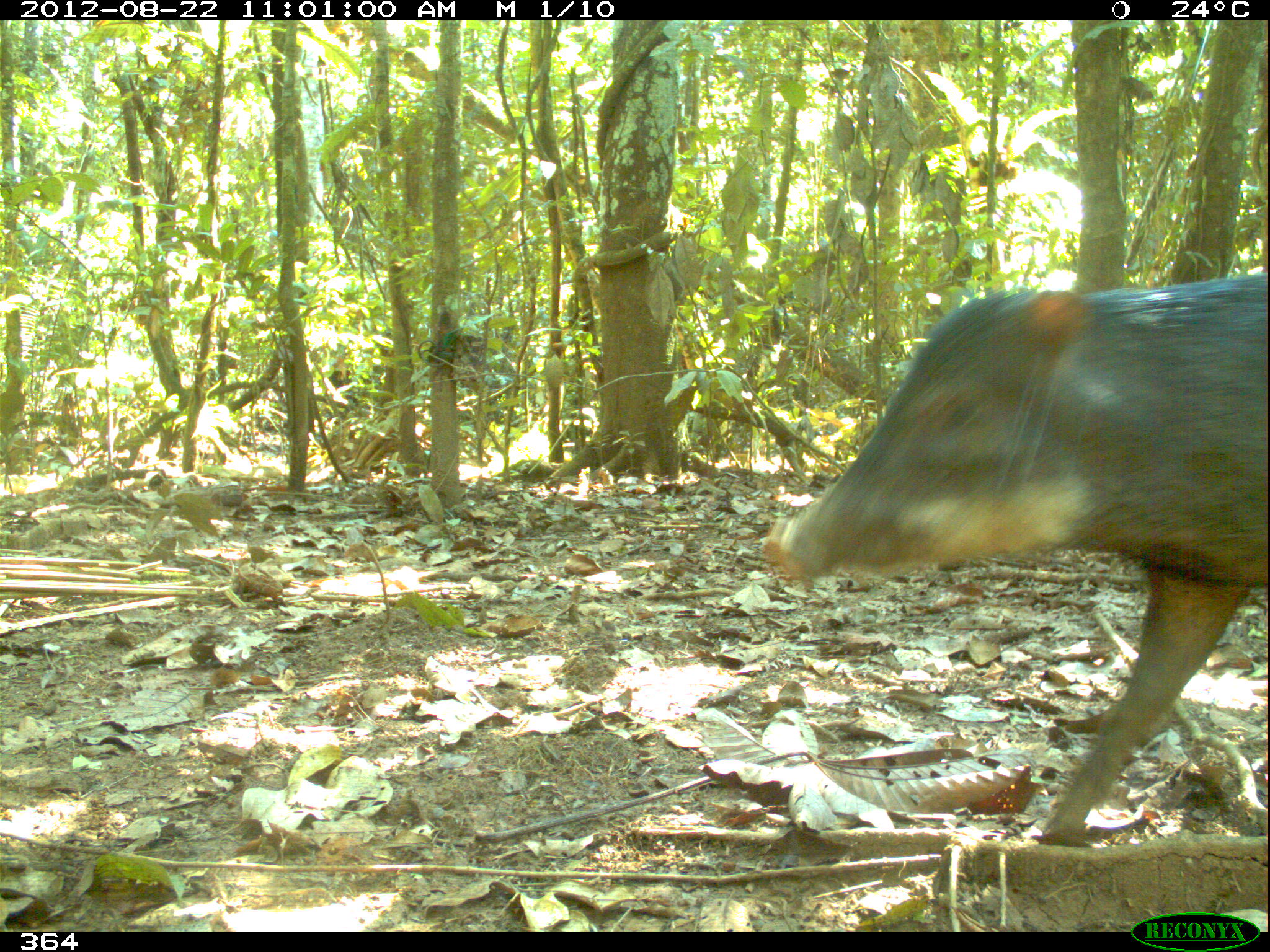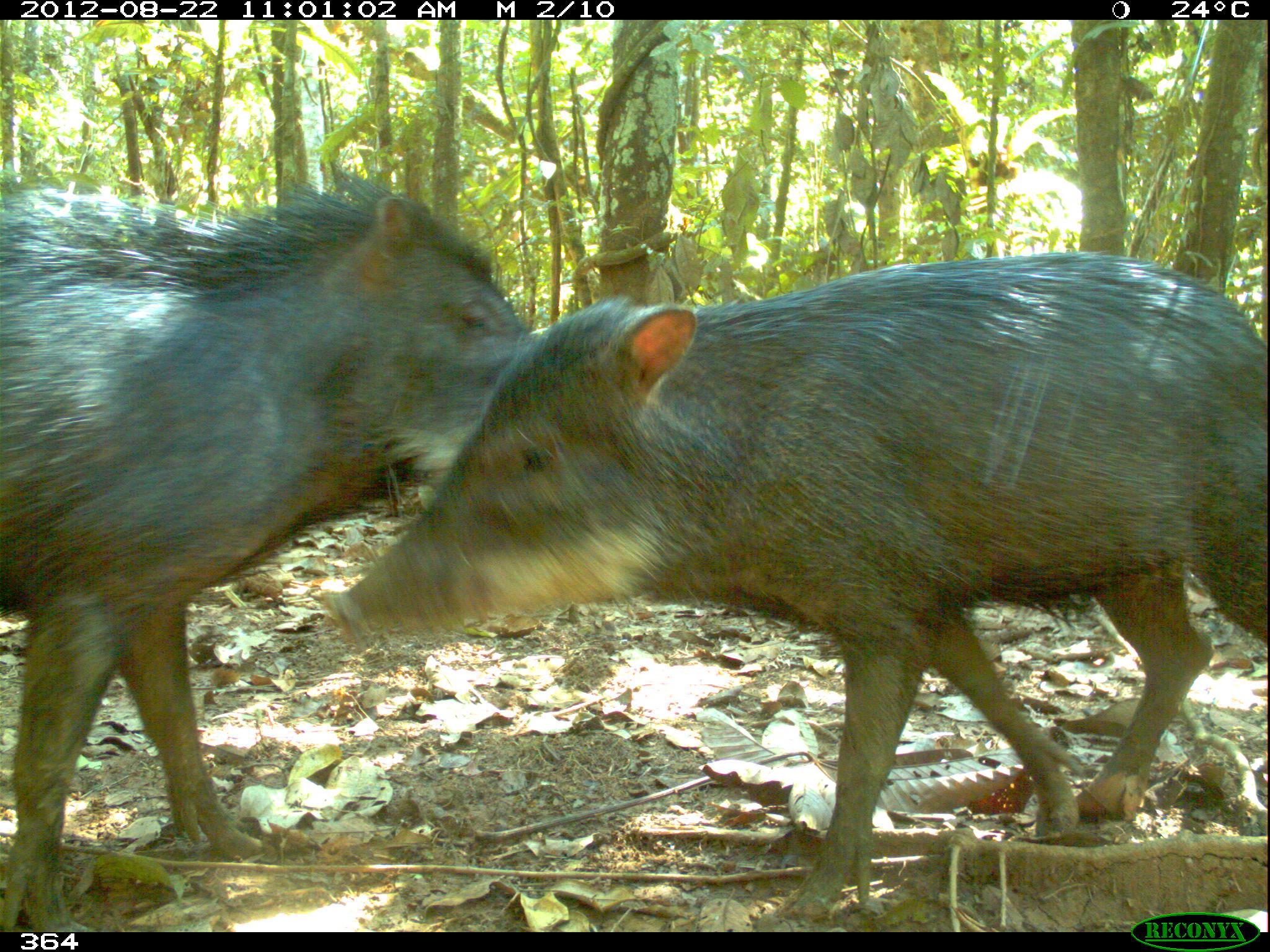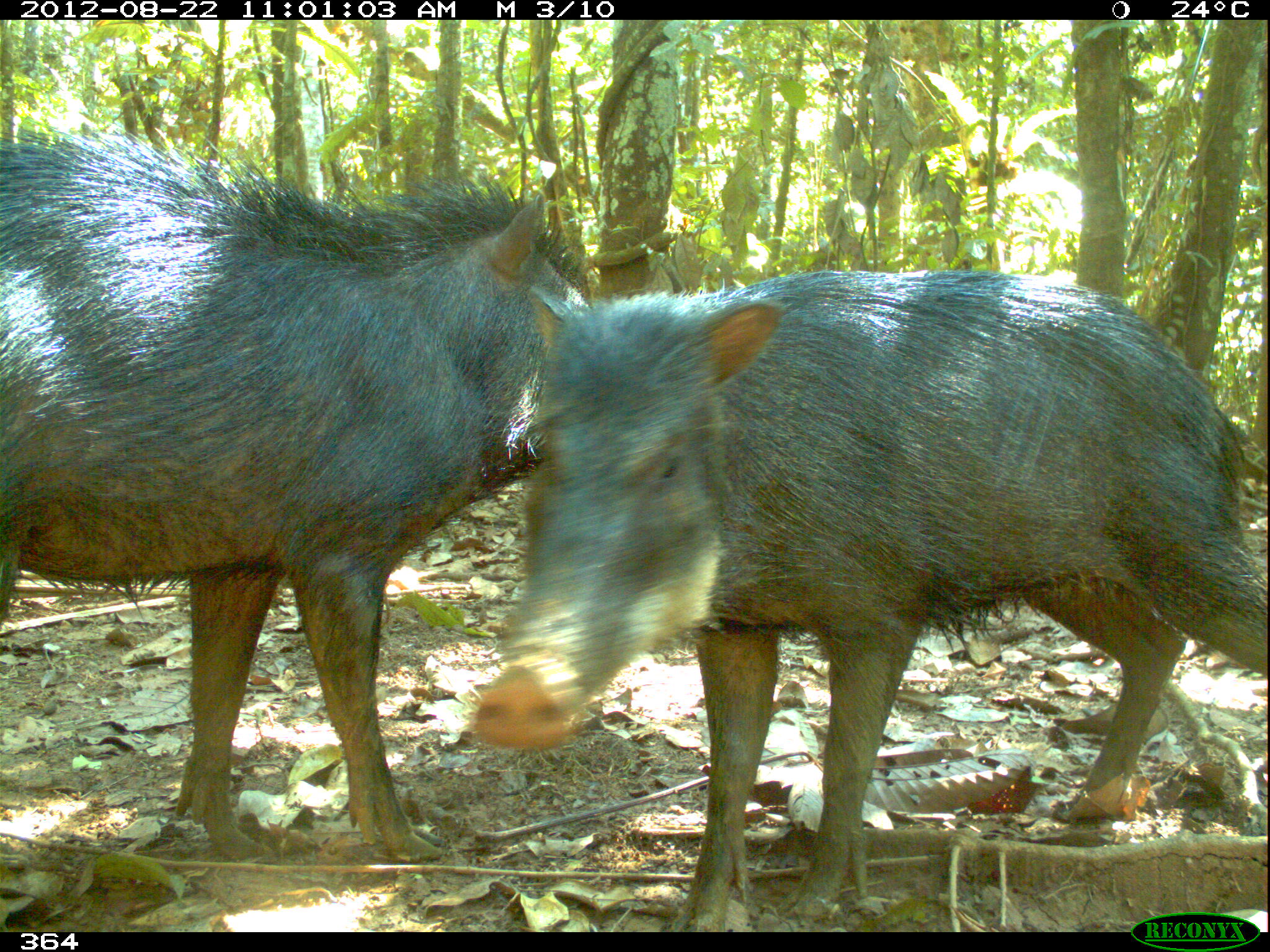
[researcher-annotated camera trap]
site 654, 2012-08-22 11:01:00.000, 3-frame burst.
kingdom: Animalia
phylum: Chordata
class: Mammalia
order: Artiodactyla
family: Tayassuidae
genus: Tayassu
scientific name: Tayassu pecari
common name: white-lipped peccary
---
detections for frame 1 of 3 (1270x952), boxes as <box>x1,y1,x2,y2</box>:
tayassu pecari: <box>756,267,1267,845</box>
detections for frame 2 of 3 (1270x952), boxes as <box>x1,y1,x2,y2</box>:
tayassu pecari: <box>321,248,1267,915</box>; <box>0,165,520,932</box>